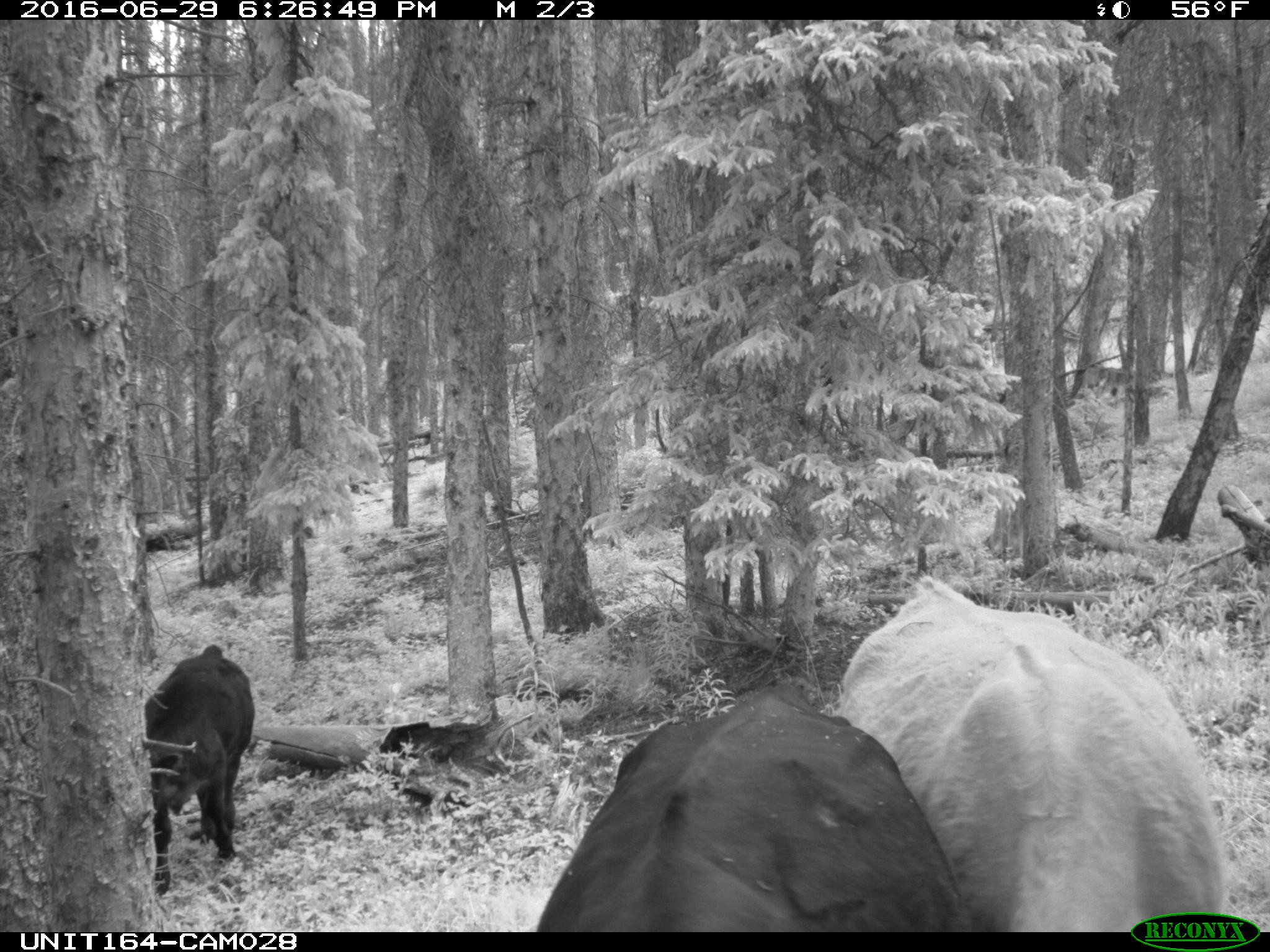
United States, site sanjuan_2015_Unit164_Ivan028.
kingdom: Animalia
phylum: Chordata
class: Mammalia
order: Artiodactyla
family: Bovidae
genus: Bos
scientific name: Bos taurus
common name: domestic cow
Bos taurus (domestic cow).